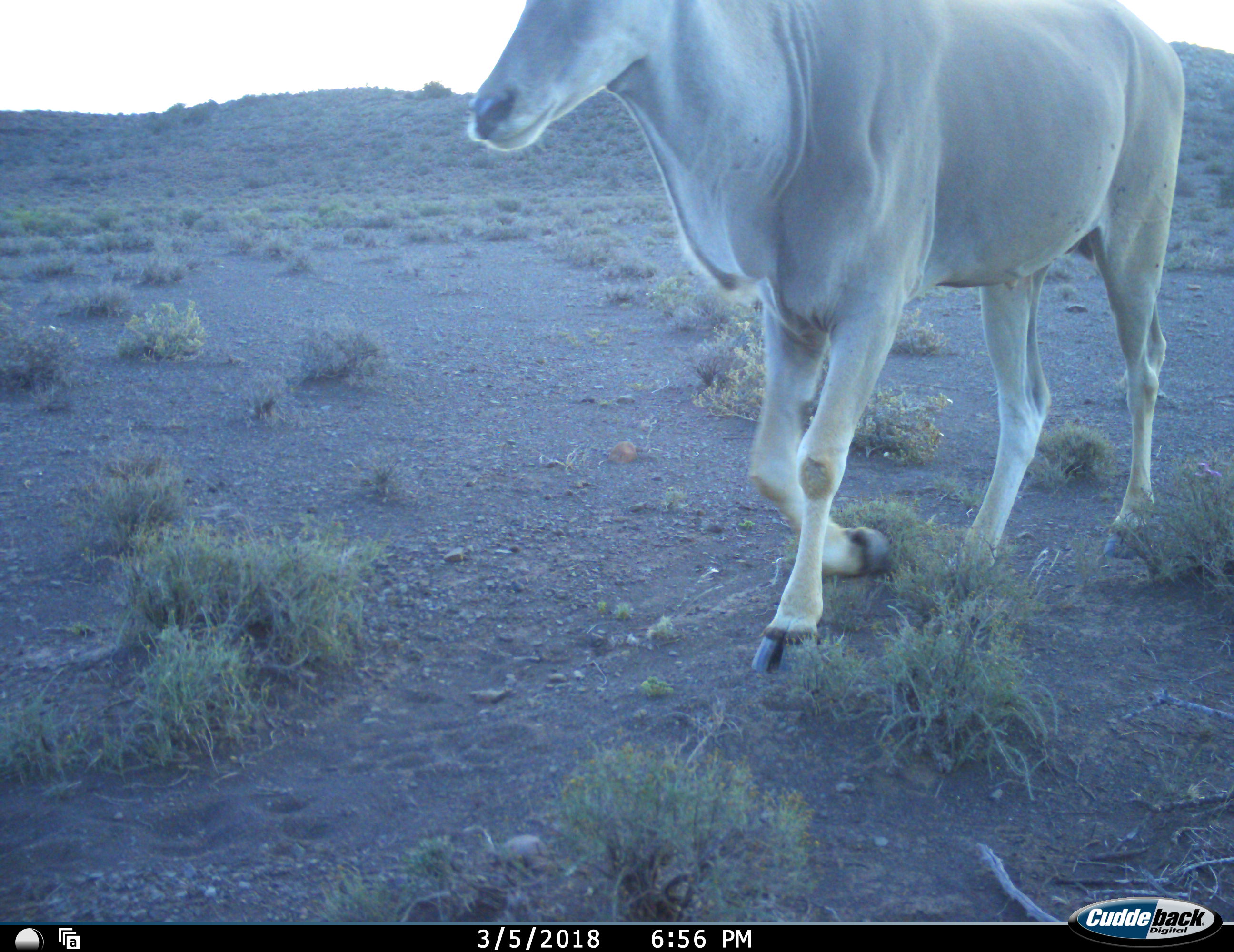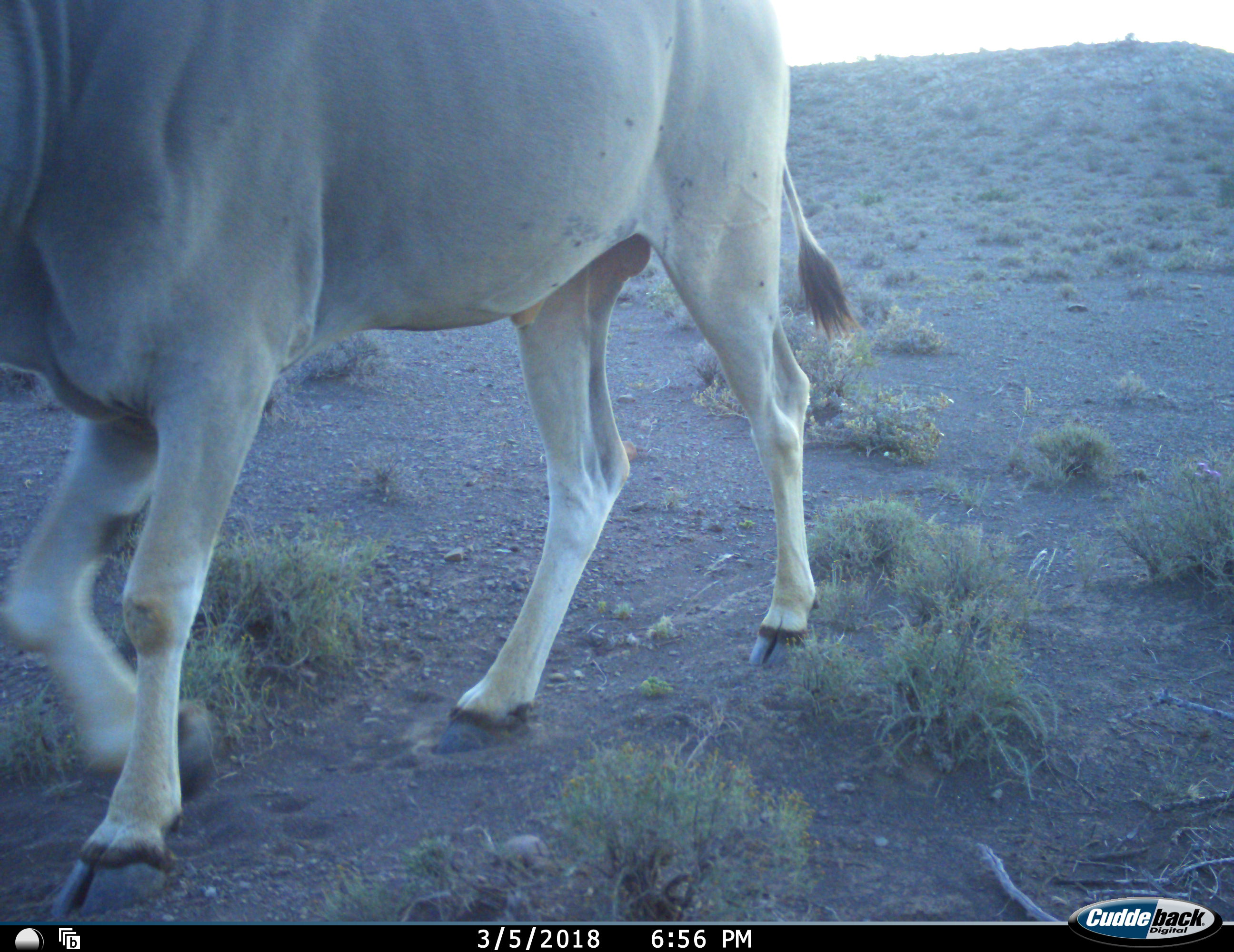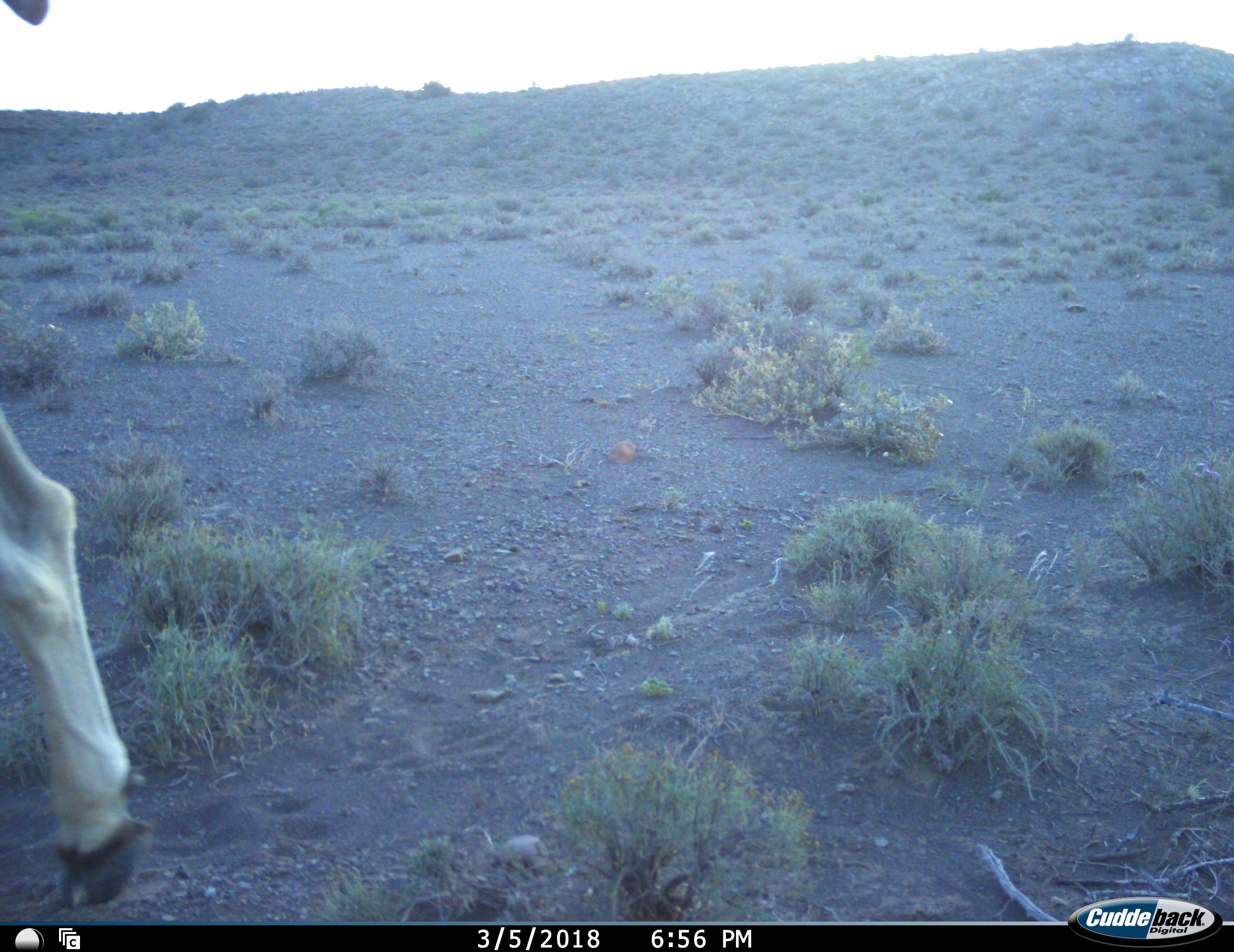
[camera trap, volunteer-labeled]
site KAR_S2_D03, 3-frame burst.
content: unidentified animal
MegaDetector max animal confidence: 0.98